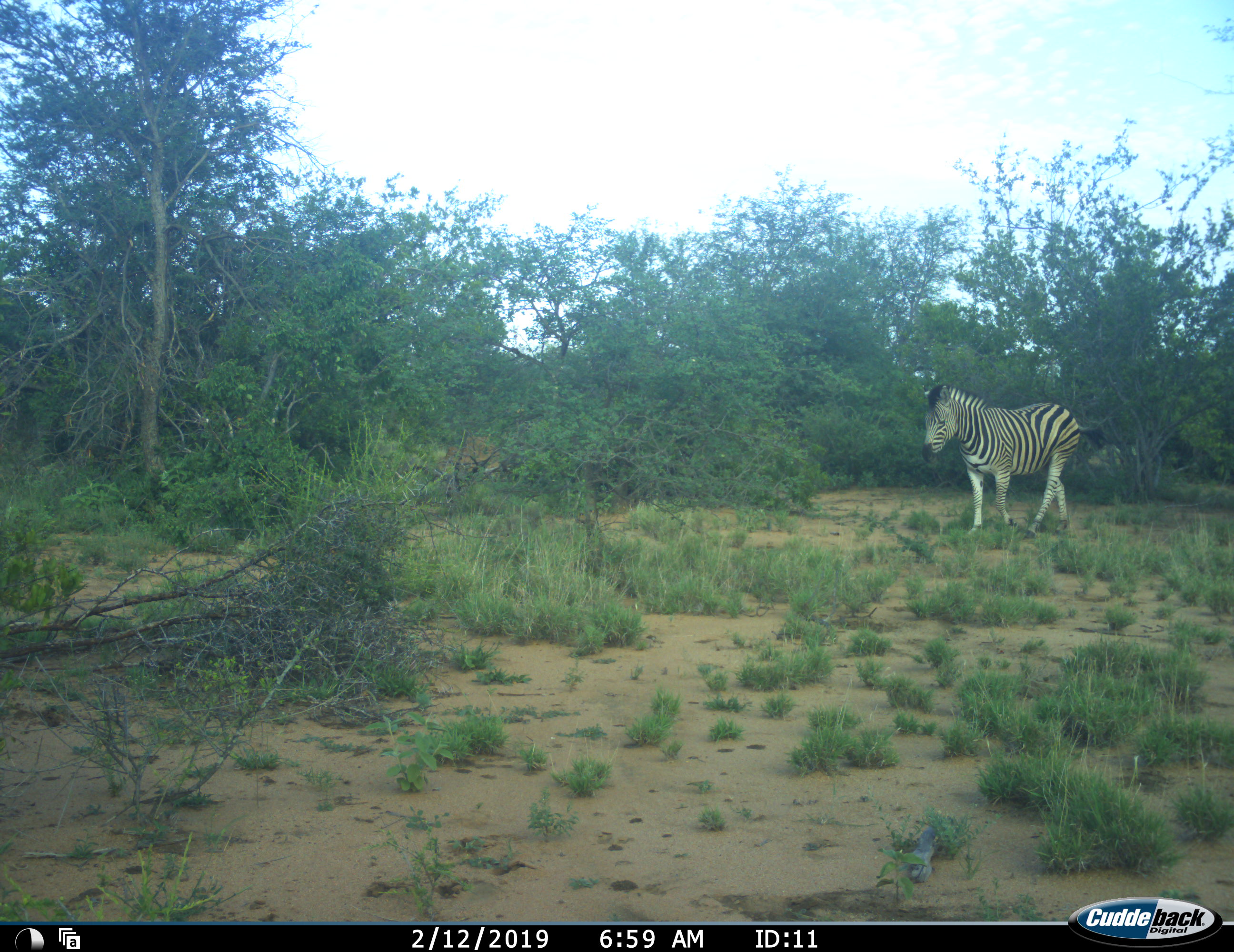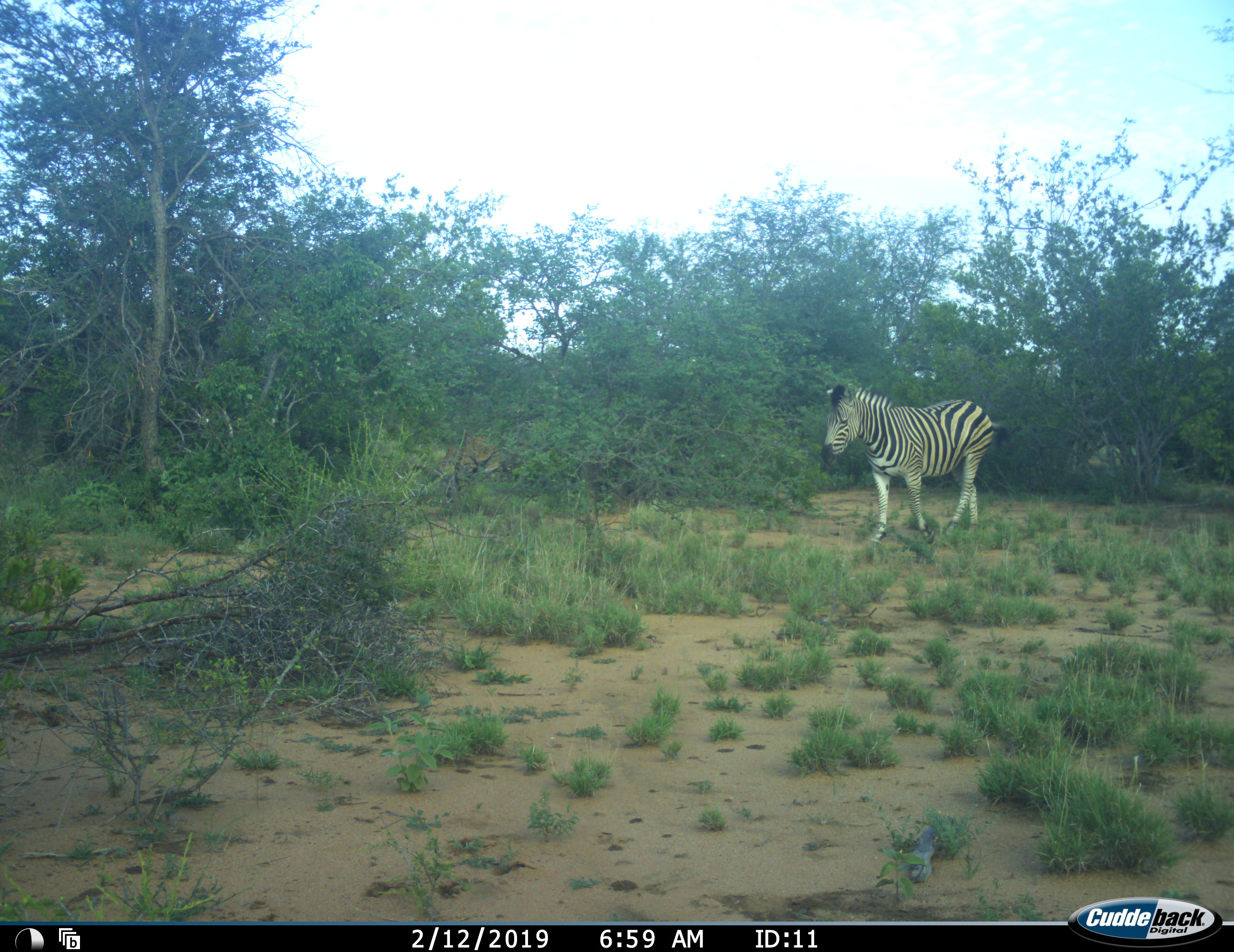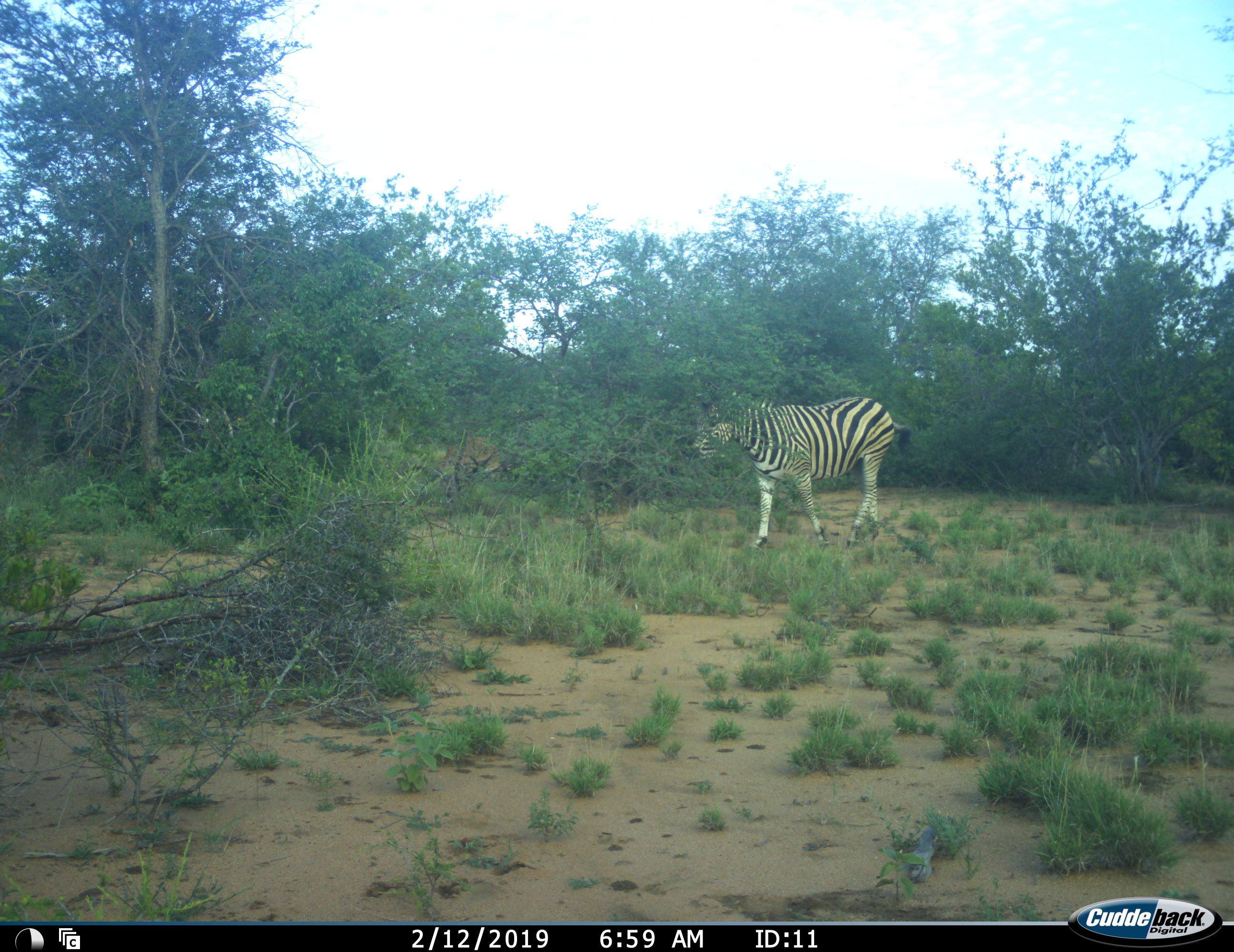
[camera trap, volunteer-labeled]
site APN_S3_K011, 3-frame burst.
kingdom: Animalia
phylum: Chordata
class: Mammalia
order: Perissodactyla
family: Equidae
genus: Equus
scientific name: Equus quagga burchellii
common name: burchell's zebra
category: zebraburchells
Zebraburchells (burchell's zebra) (Equus quagga burchellii), count 1. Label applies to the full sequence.